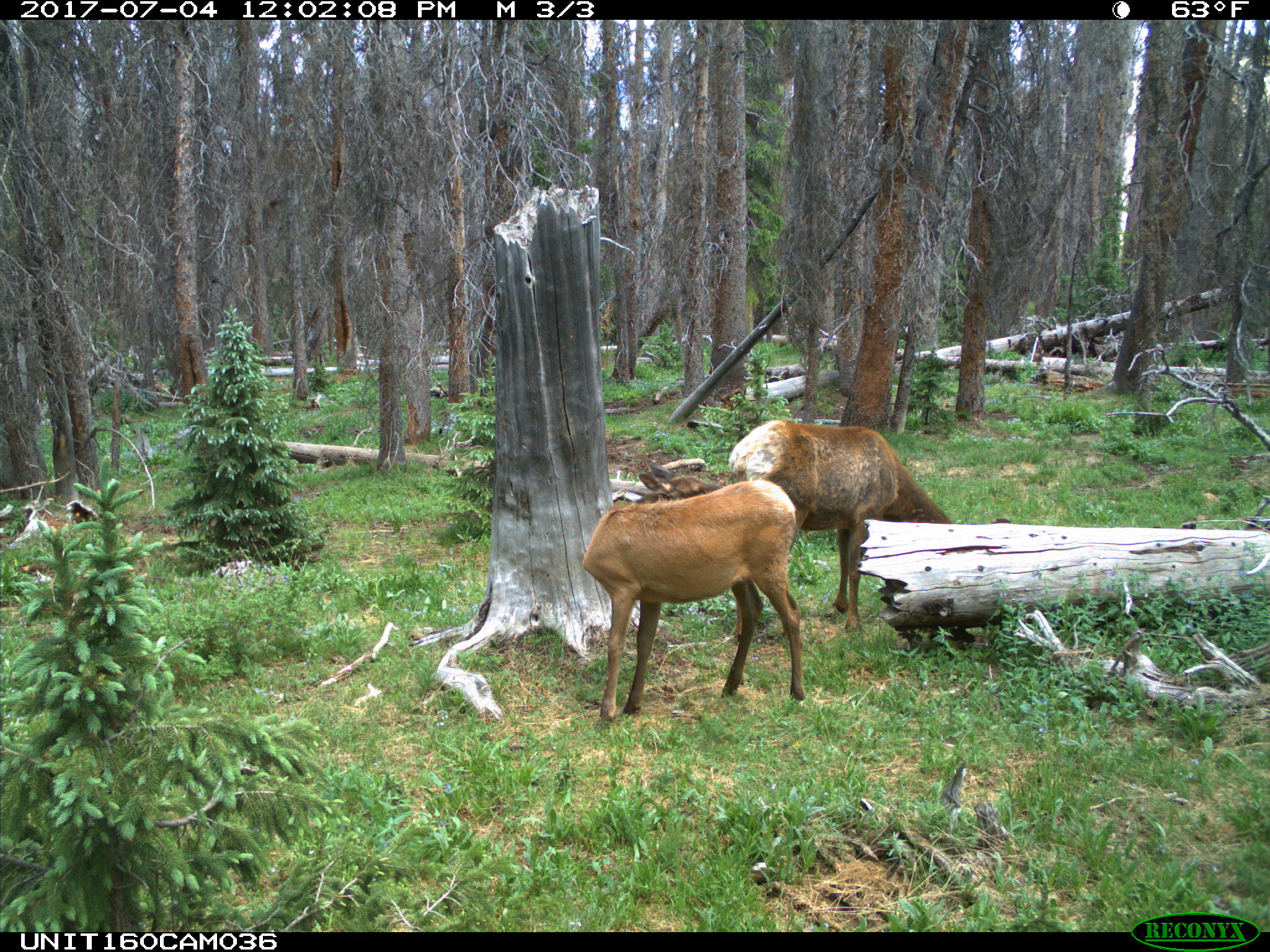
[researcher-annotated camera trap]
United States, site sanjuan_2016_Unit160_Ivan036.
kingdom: Animalia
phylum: Chordata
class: Mammalia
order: Artiodactyla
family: Cervidae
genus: Cervus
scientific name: Cervus elaphus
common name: red deer